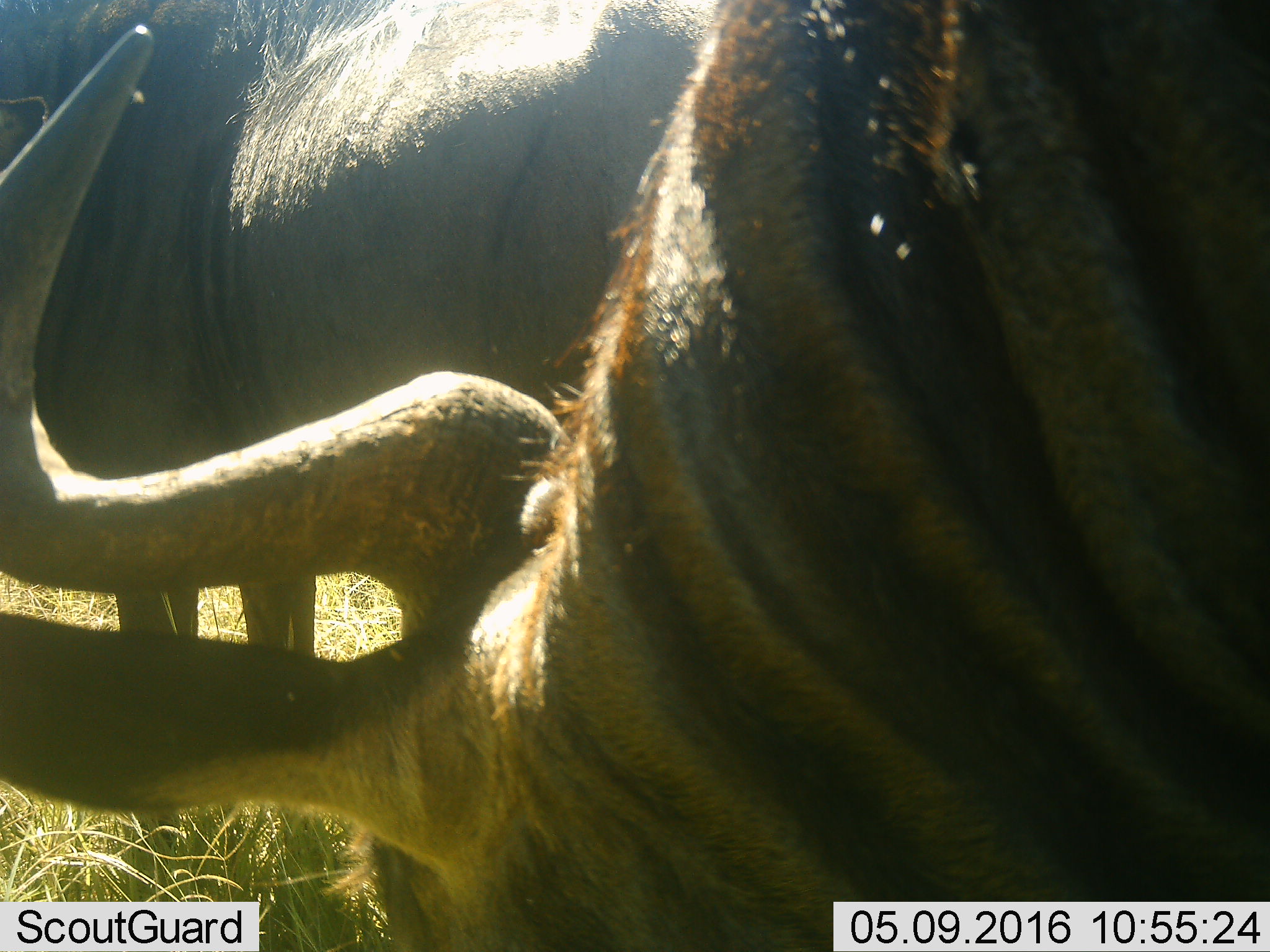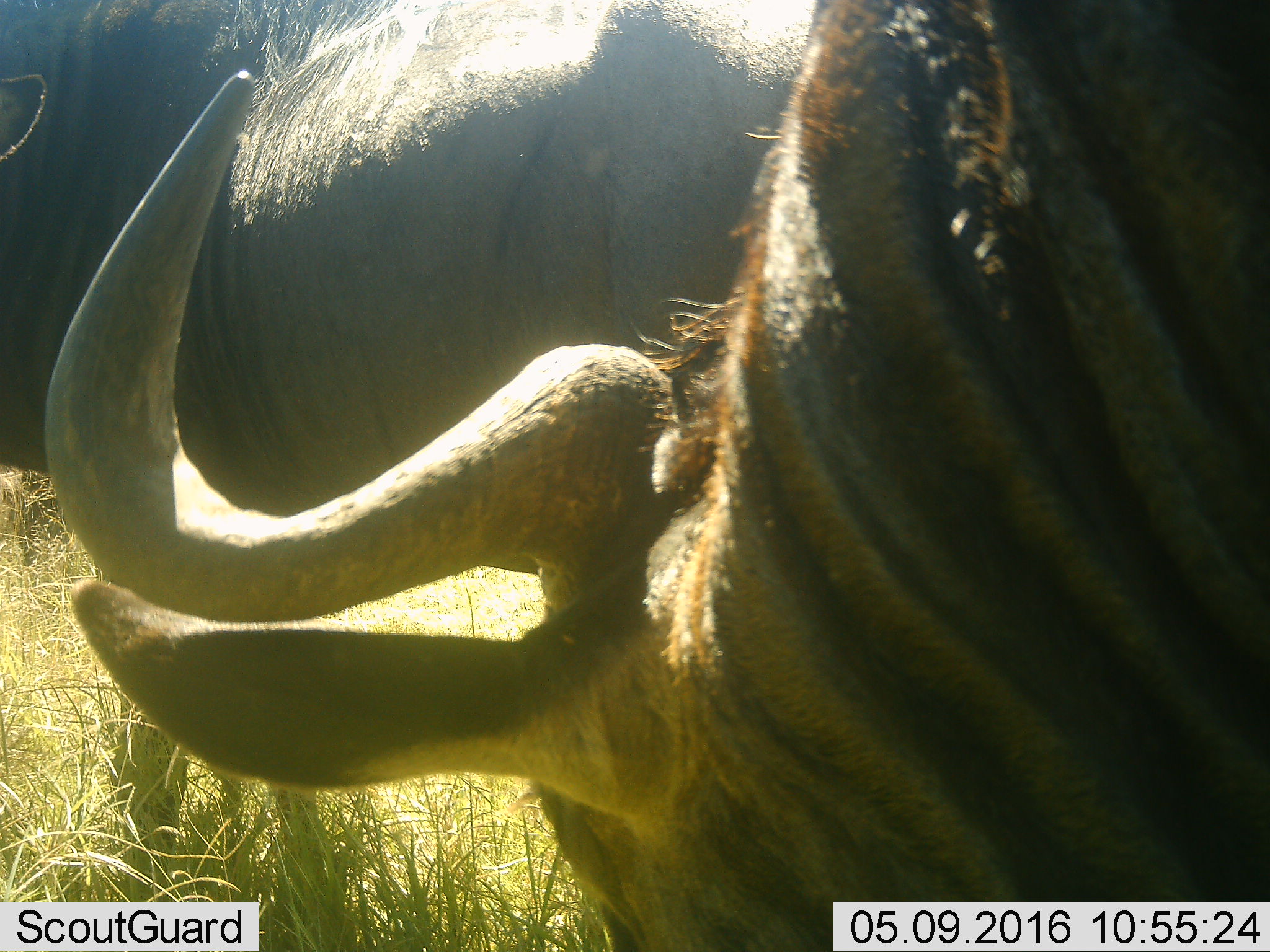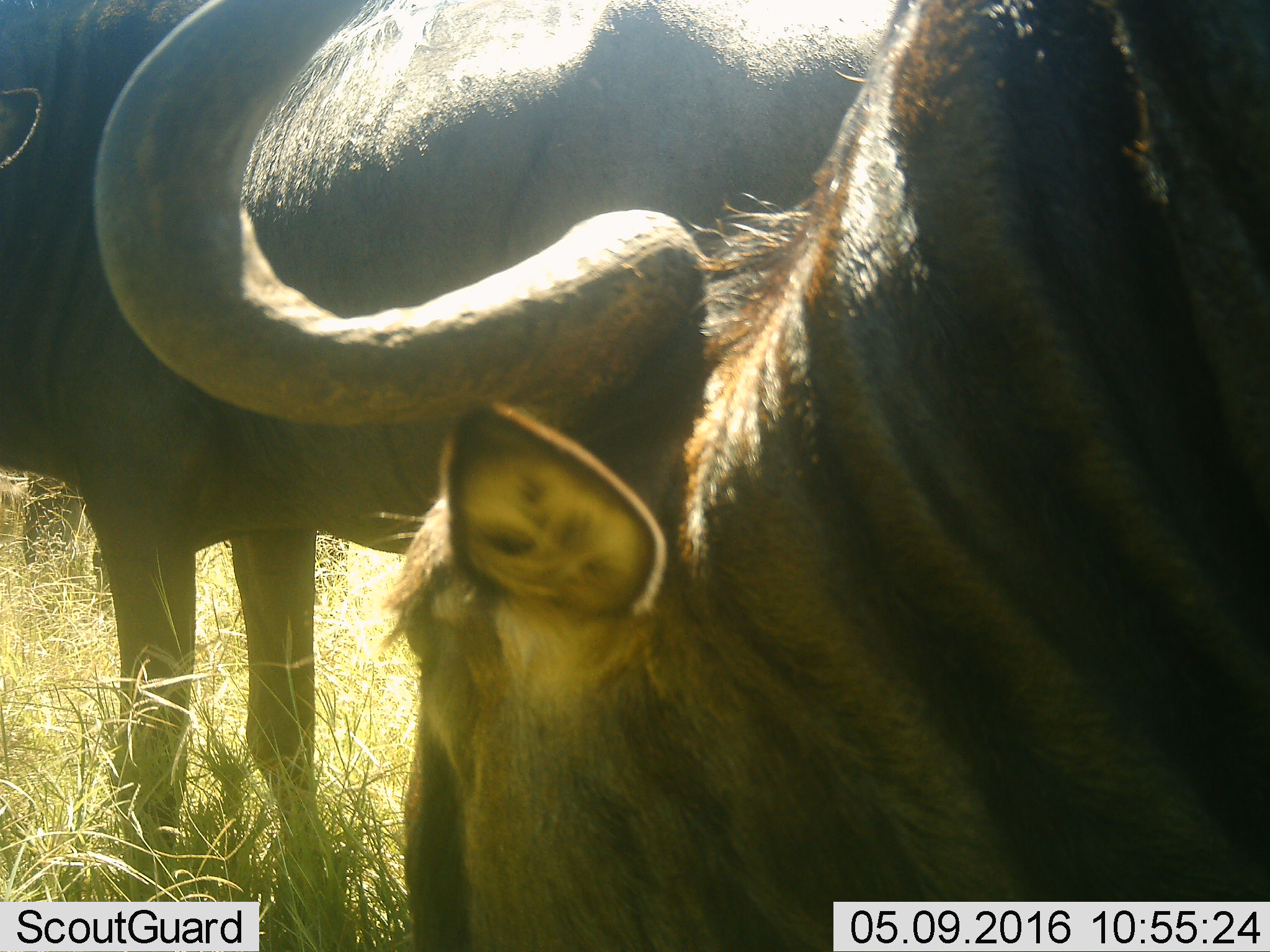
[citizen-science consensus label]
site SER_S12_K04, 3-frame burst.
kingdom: Animalia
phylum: Chordata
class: Mammalia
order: Artiodactyla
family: Bovidae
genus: Connochaetes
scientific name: Connochaetes taurinus taurinus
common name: blue wildebeest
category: wildebeestblue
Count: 2.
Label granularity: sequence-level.